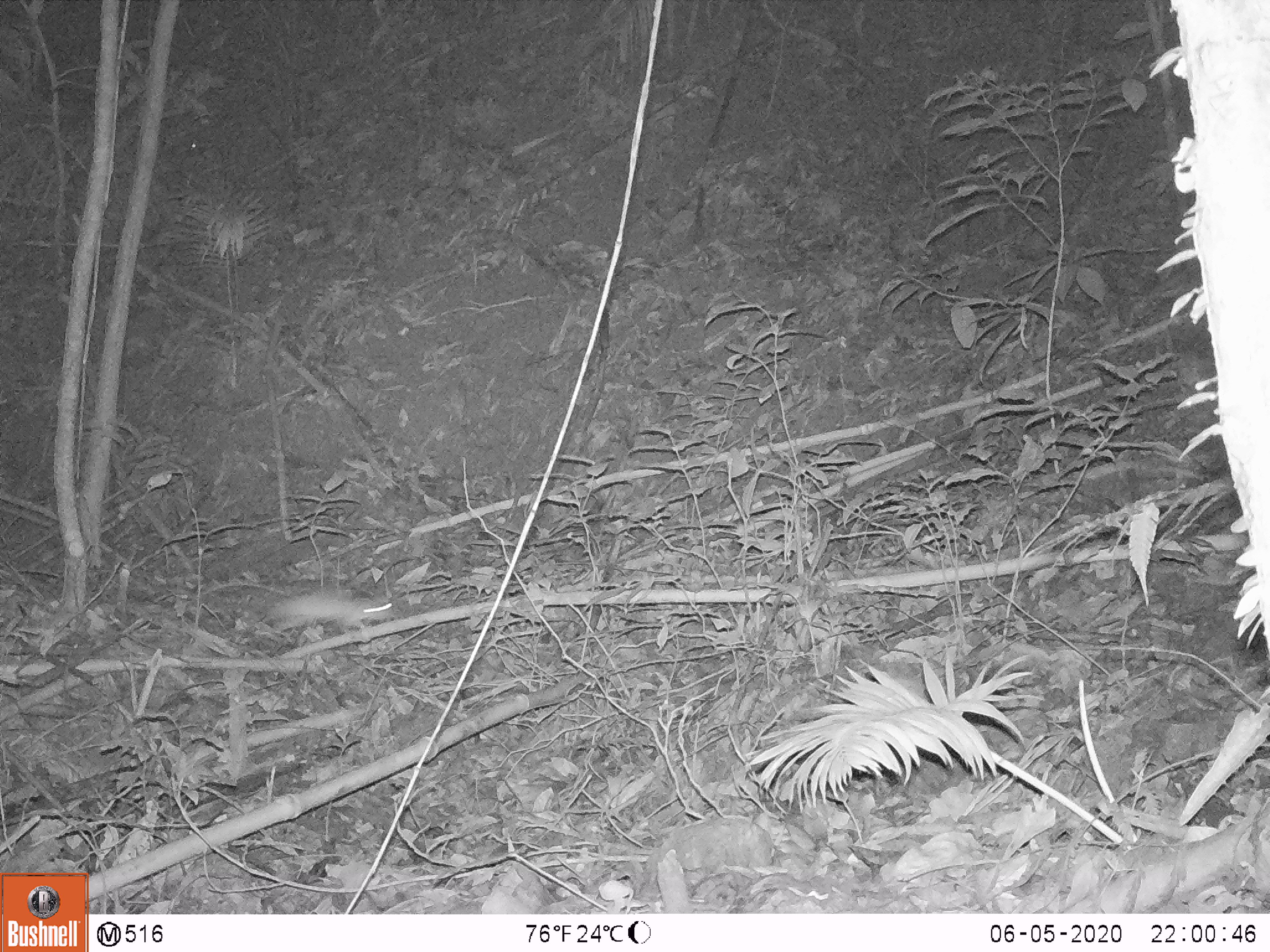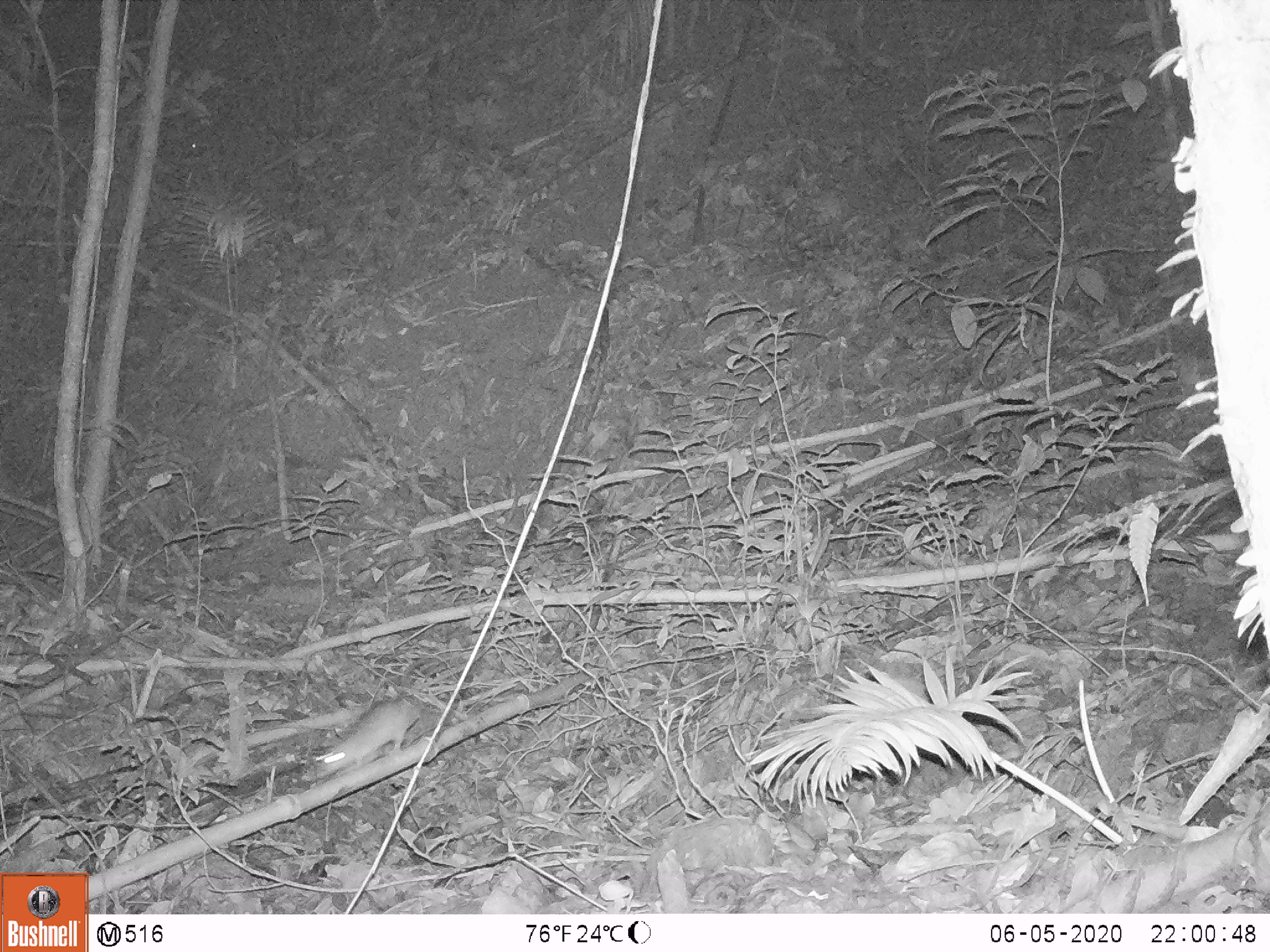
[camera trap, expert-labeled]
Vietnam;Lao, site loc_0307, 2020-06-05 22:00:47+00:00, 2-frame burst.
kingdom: Animalia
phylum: Chordata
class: Mammalia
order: Rodentia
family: Muridae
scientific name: Muridae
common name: old-world mice and rats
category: unidentified murid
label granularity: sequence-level